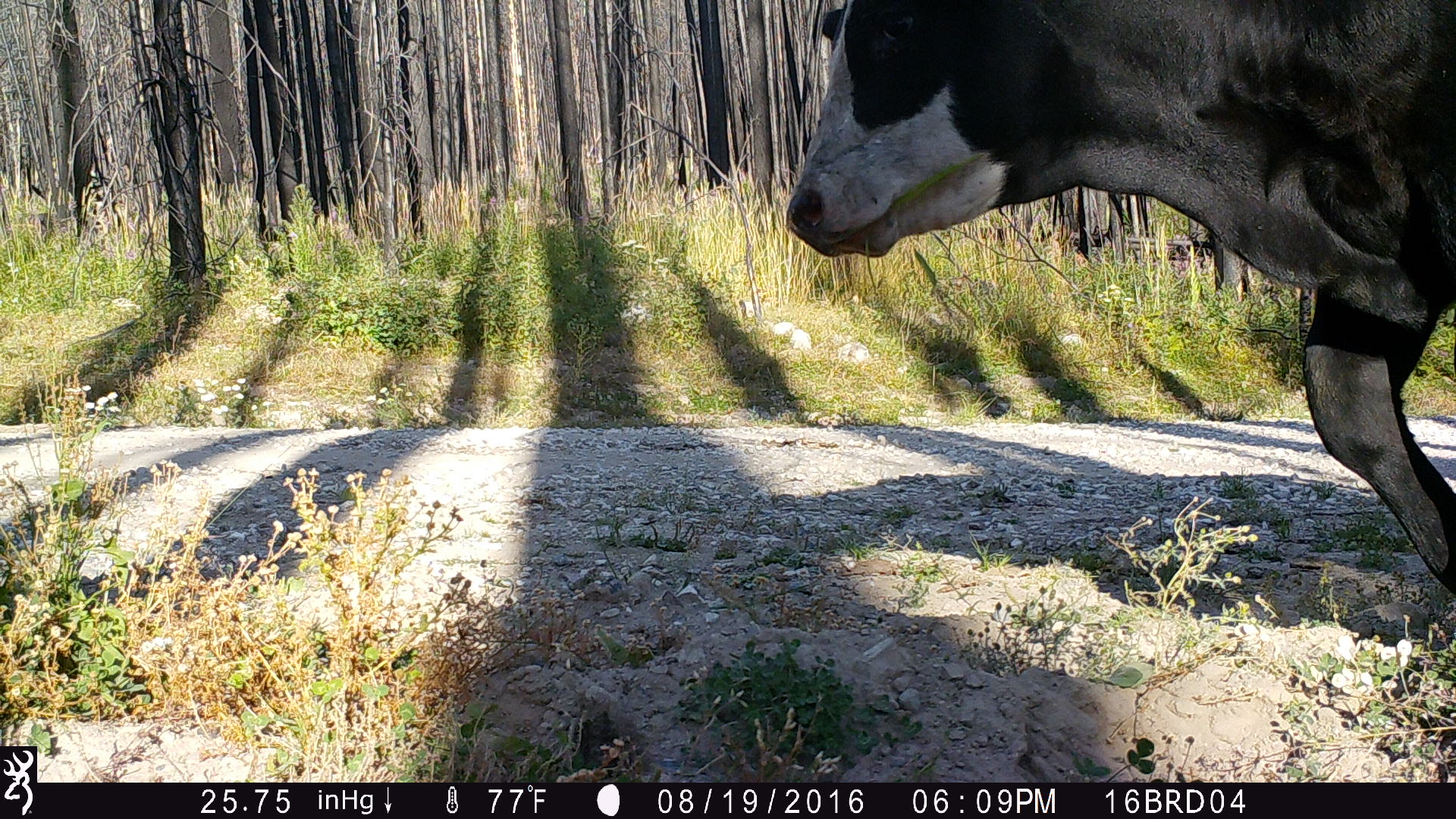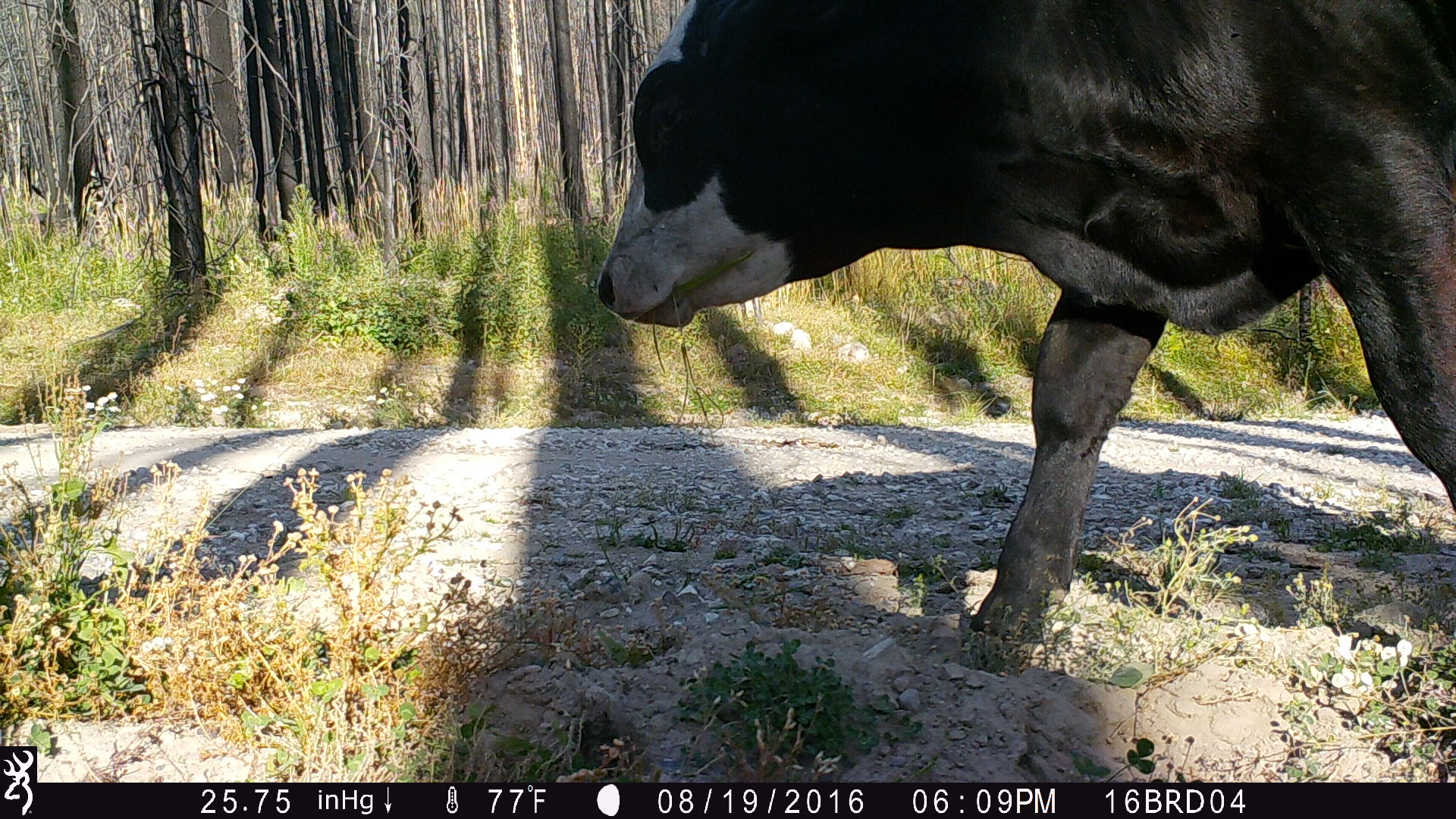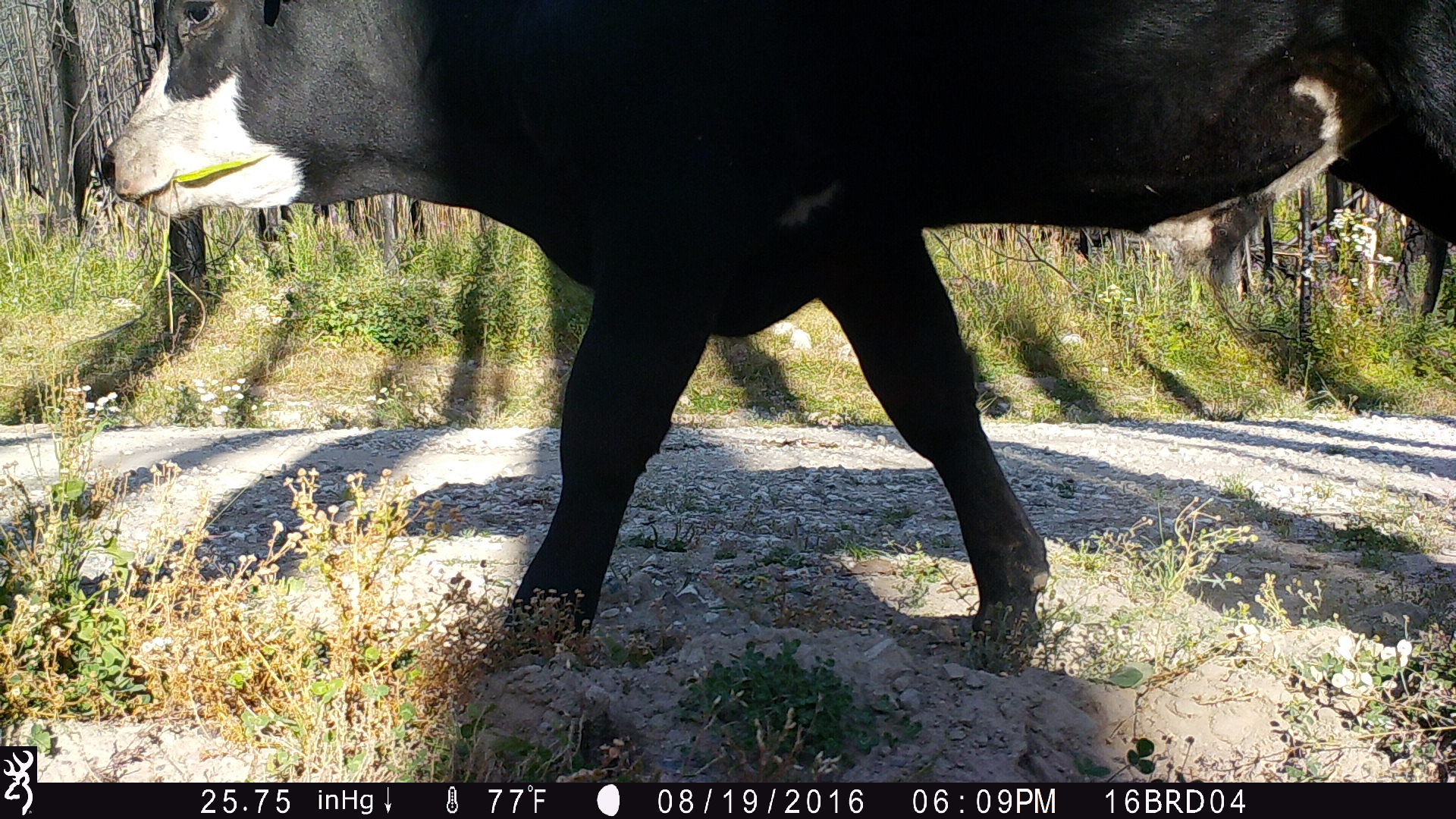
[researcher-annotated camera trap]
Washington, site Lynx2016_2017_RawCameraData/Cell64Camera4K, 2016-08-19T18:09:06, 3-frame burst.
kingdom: Animalia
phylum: Chordata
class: Mammalia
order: Artiodactyla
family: Bovidae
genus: Bos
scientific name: Bos taurus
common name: domestic cattle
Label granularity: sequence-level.